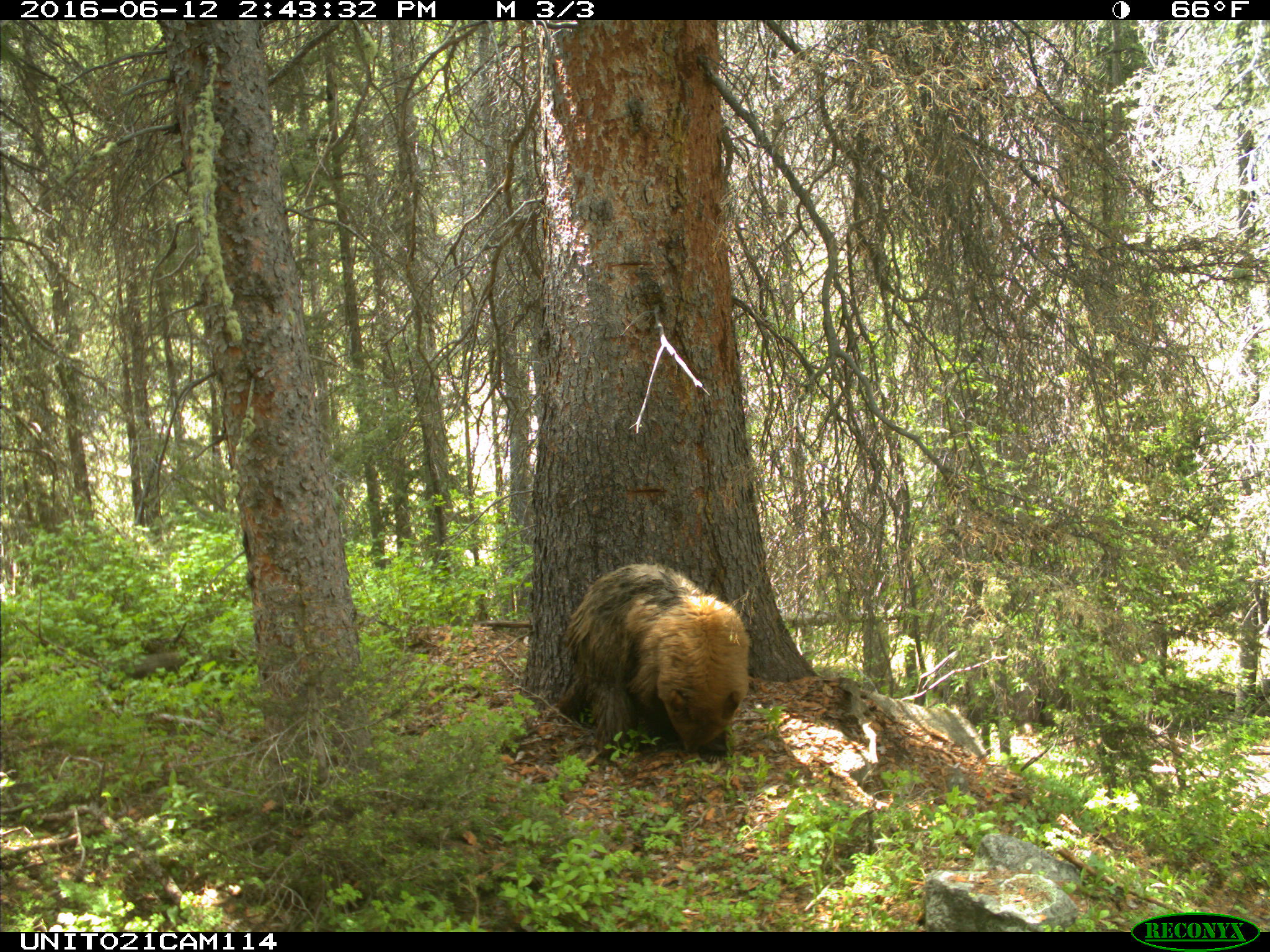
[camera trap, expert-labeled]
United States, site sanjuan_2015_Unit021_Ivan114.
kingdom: Animalia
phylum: Chordata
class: Mammalia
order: Carnivora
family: Ursidae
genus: Ursus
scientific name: Ursus americanus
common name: american black bear